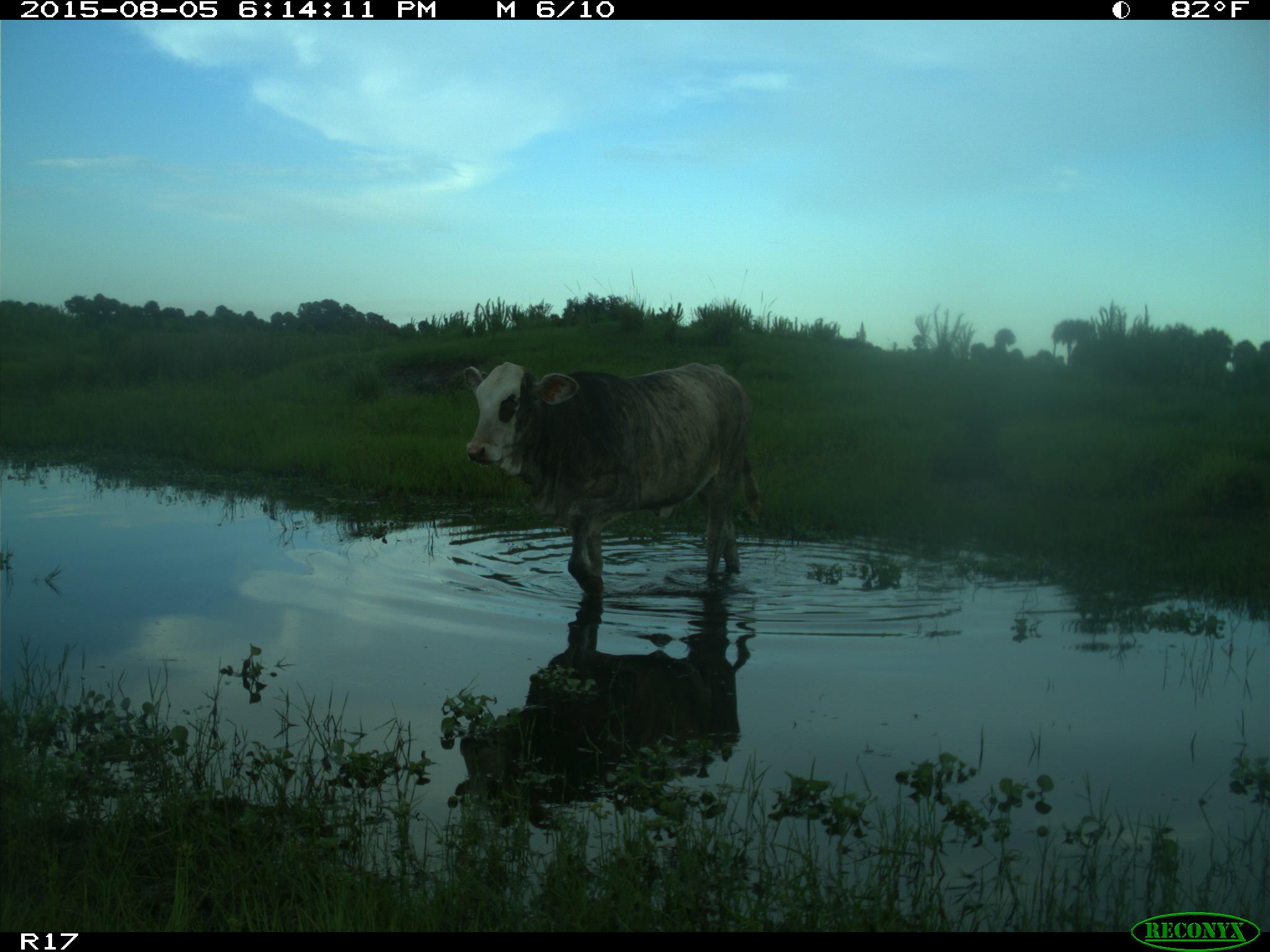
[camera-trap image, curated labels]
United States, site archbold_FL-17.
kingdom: Animalia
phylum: Chordata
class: Mammalia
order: Artiodactyla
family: Bovidae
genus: Bos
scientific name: Bos taurus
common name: domestic cow